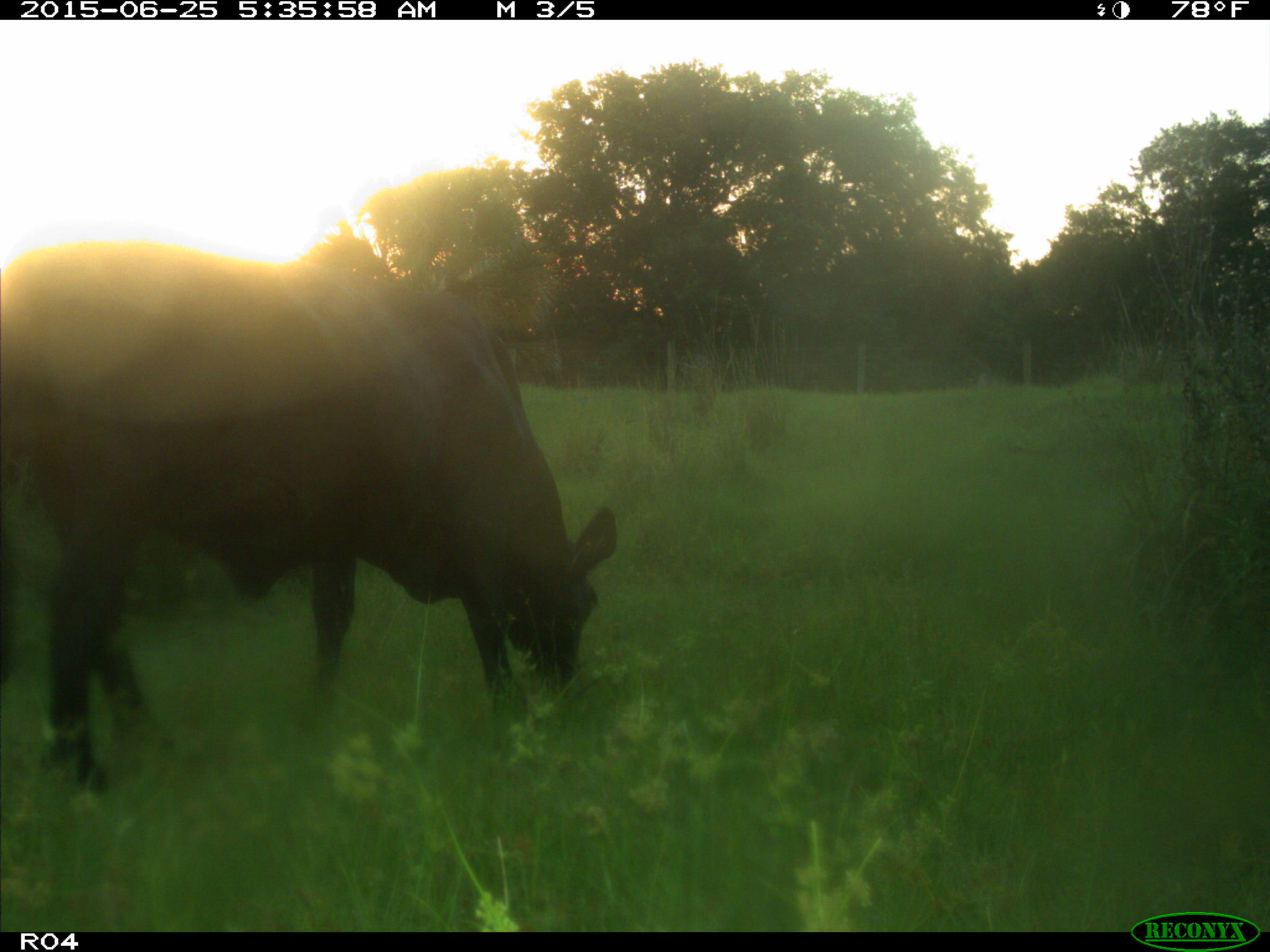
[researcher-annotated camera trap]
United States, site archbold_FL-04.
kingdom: Animalia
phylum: Chordata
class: Mammalia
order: Artiodactyla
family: Bovidae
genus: Bos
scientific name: Bos taurus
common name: domestic cow